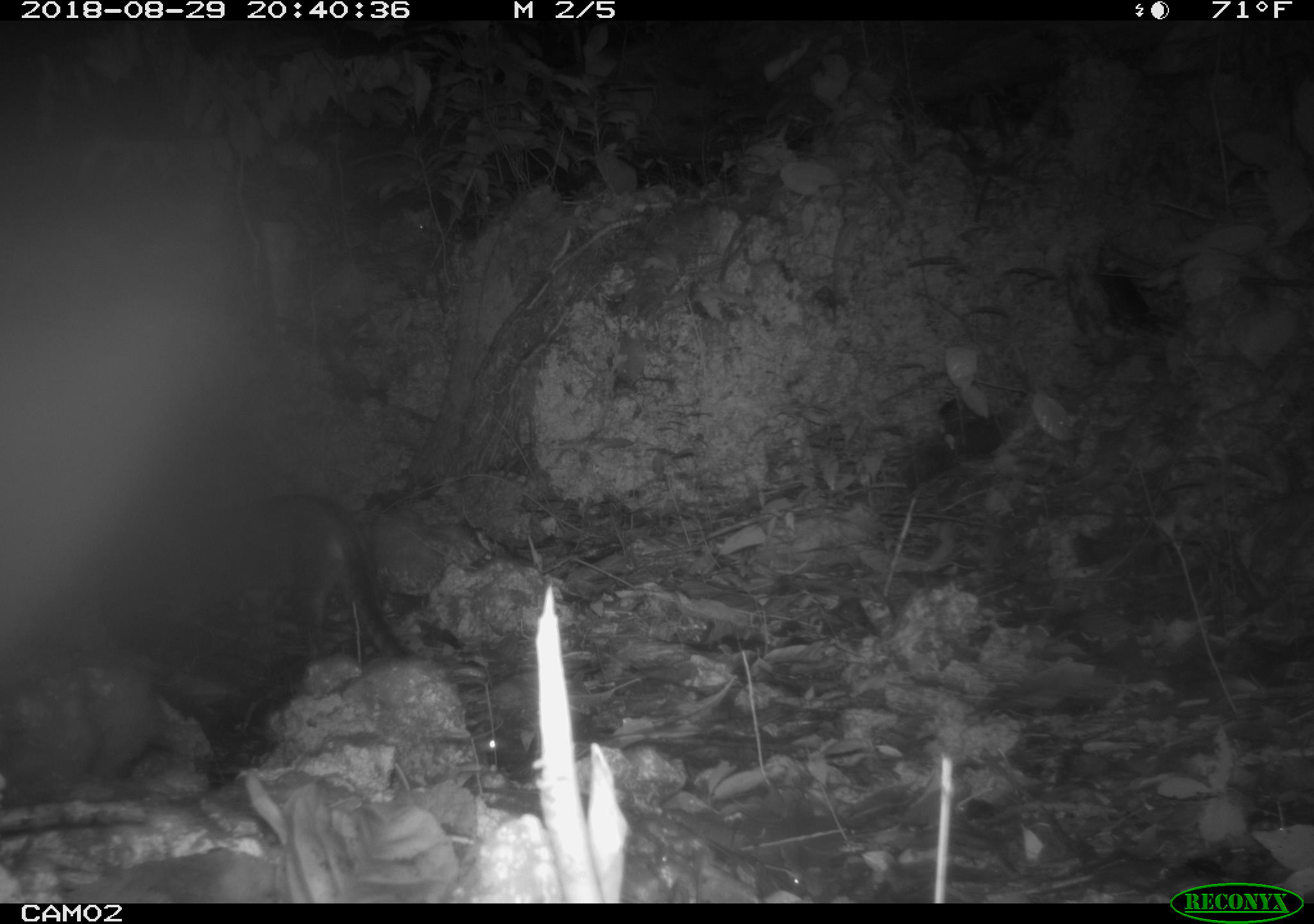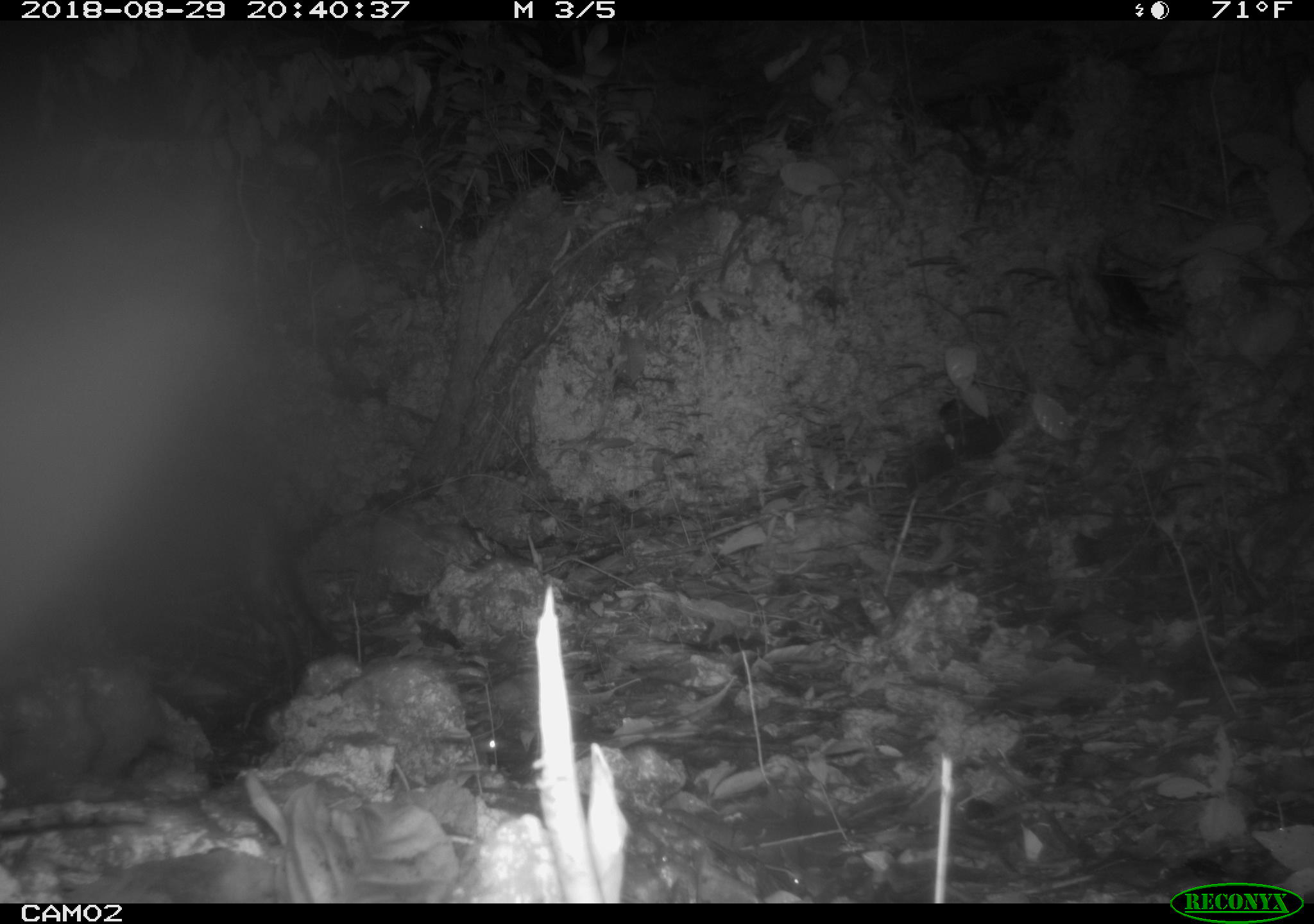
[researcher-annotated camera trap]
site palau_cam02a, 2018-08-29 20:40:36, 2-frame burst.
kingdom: Animalia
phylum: Chordata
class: Mammalia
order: Carnivora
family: Felidae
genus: Felis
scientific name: Felis catus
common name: cat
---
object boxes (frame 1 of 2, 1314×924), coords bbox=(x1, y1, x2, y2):
cat: bbox=(202, 495, 428, 673)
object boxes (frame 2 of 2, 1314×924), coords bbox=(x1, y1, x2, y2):
cat: bbox=(135, 474, 335, 698)